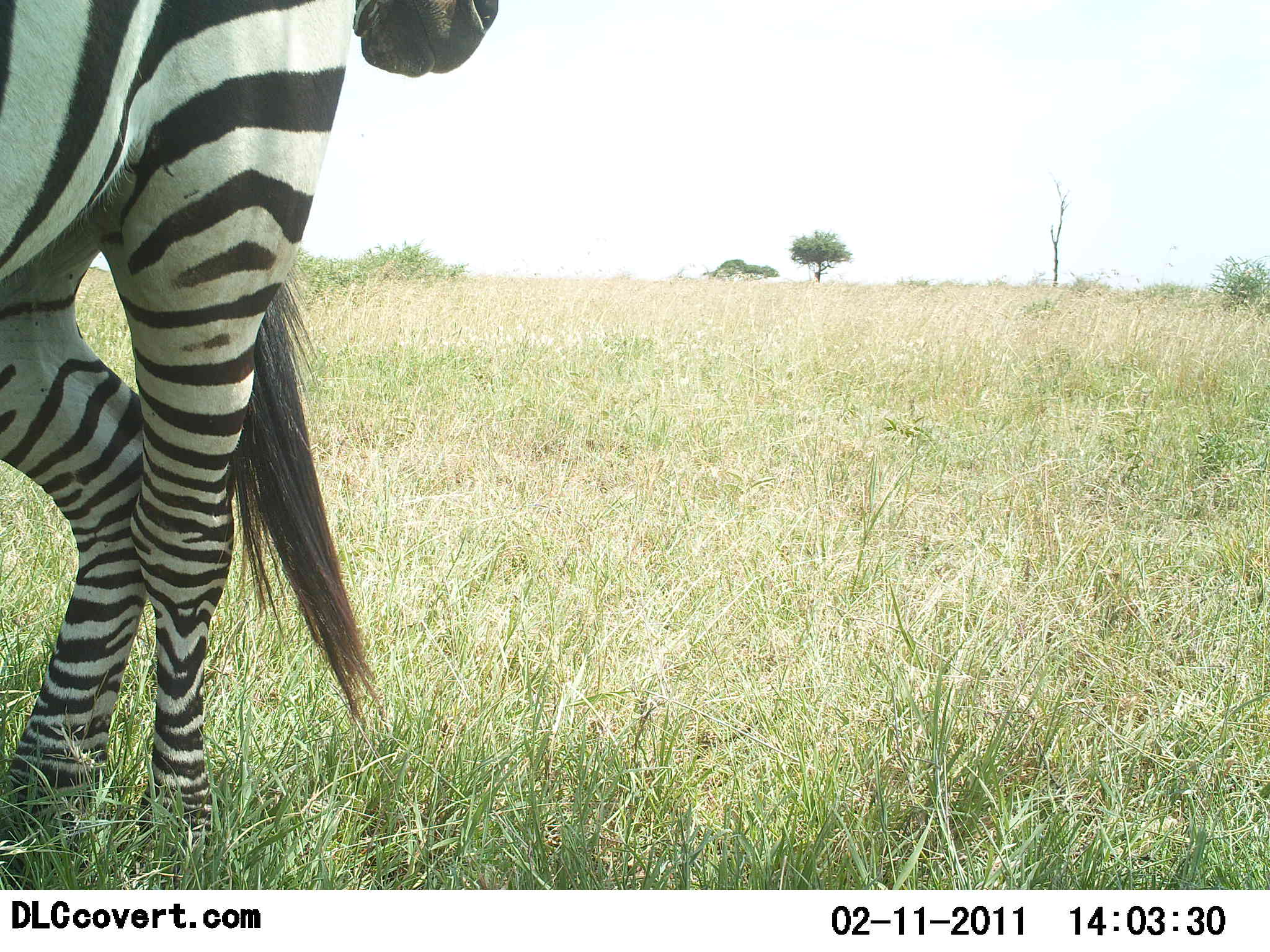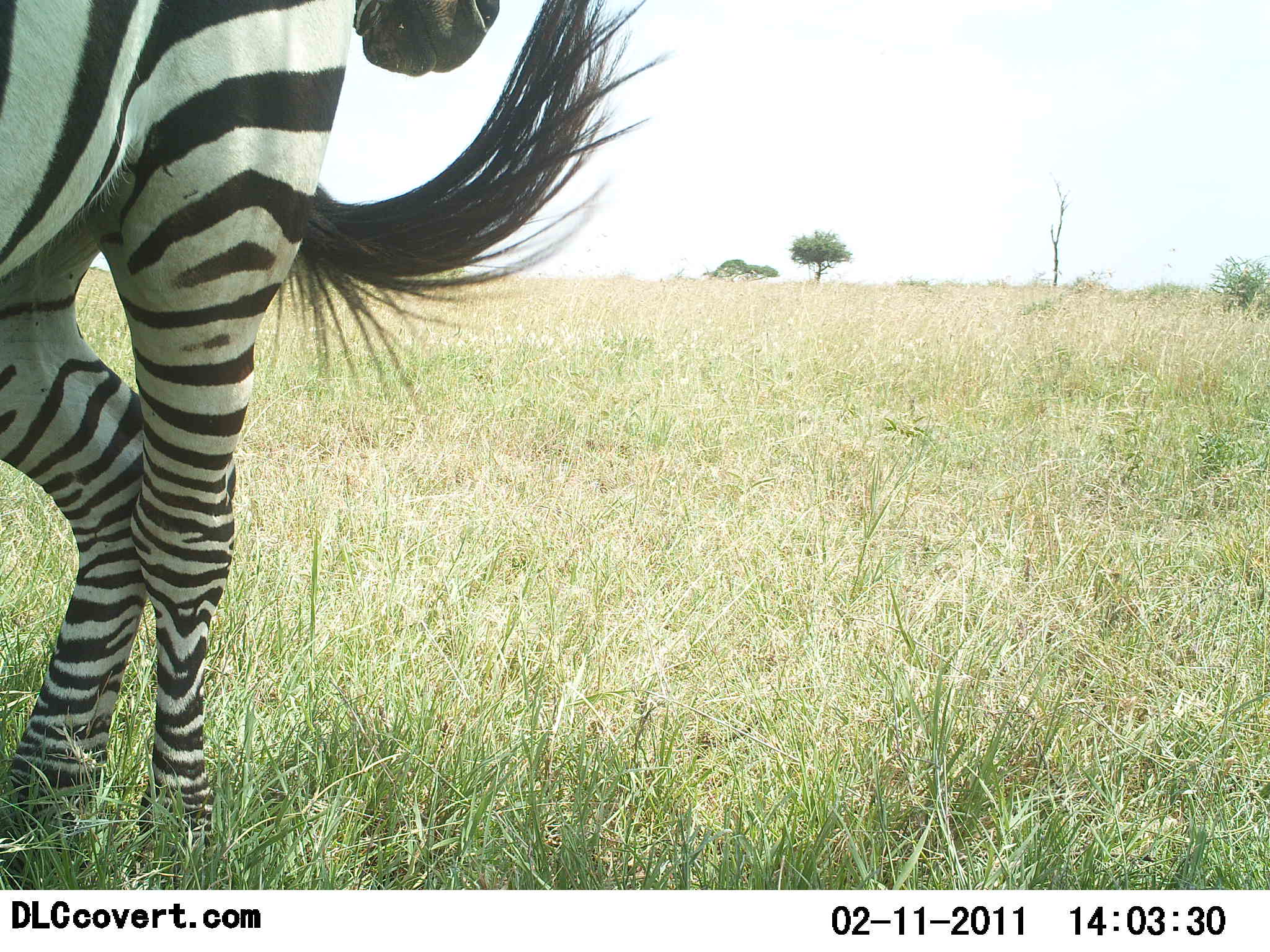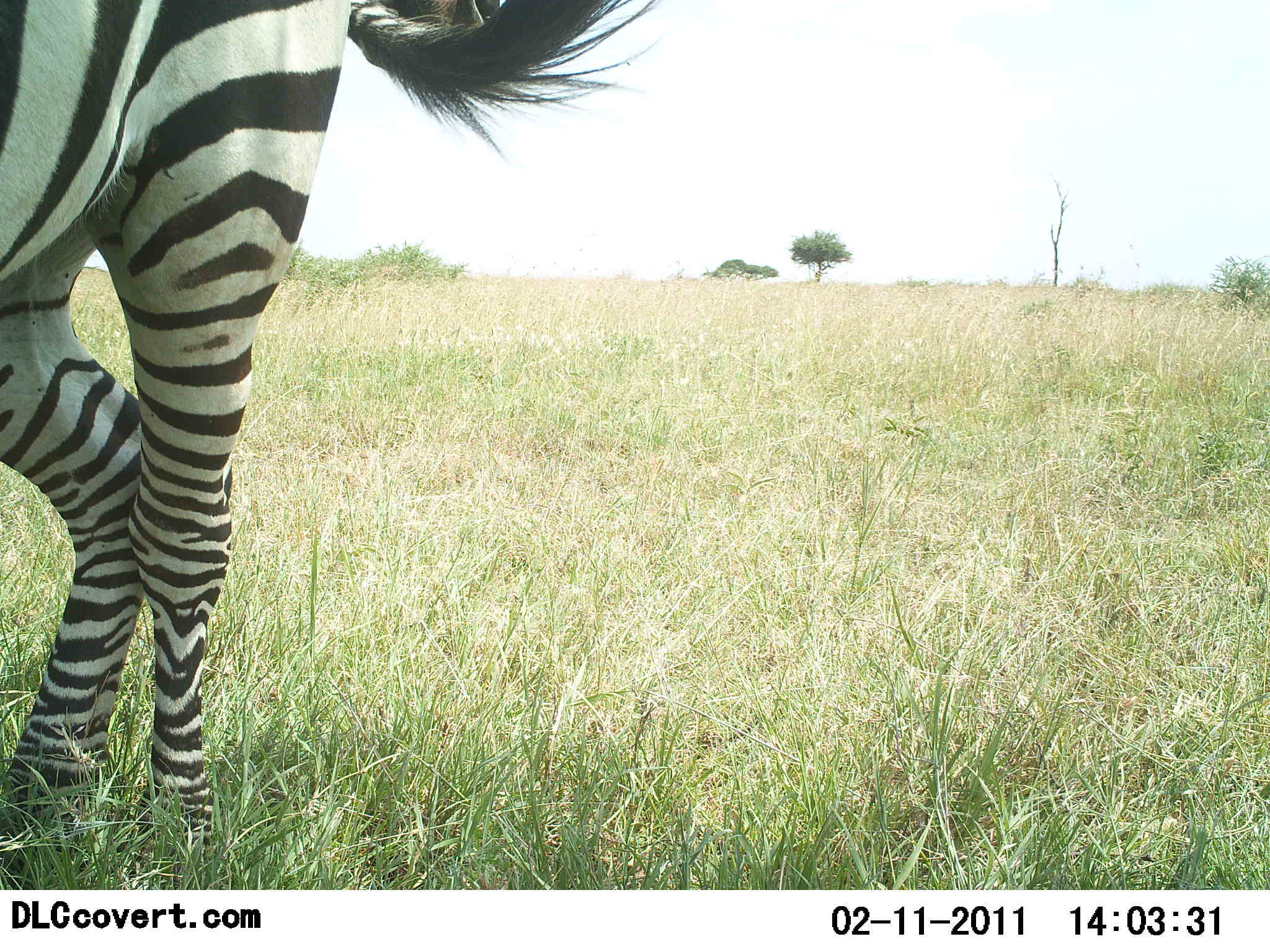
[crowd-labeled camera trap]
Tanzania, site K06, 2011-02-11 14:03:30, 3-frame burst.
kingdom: Animalia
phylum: Chordata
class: Mammalia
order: Perissodactyla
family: Equidae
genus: Equus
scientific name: Equus quagga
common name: plains zebra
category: zebra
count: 2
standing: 100%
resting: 0%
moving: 0%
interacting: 10%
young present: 0%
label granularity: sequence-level